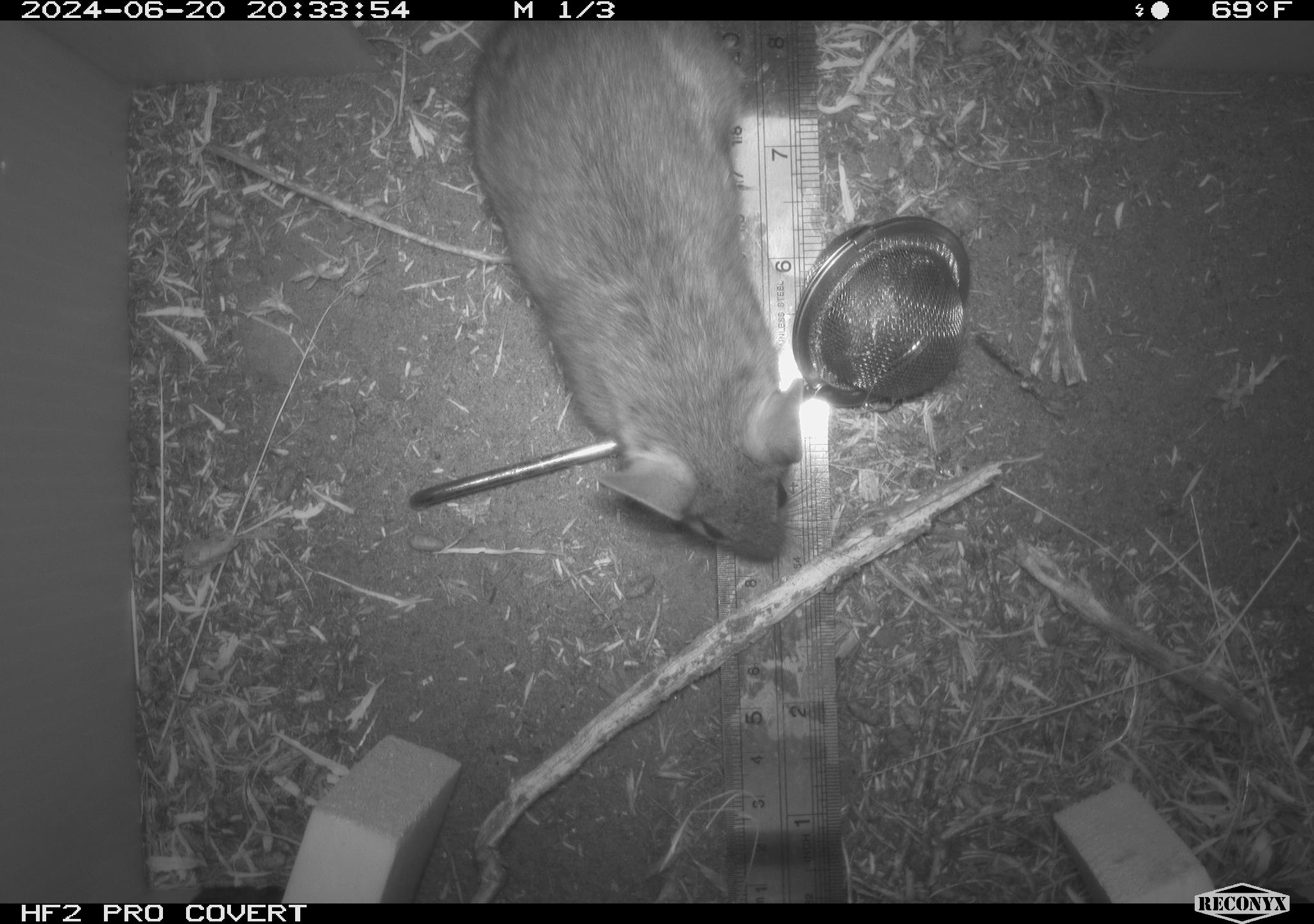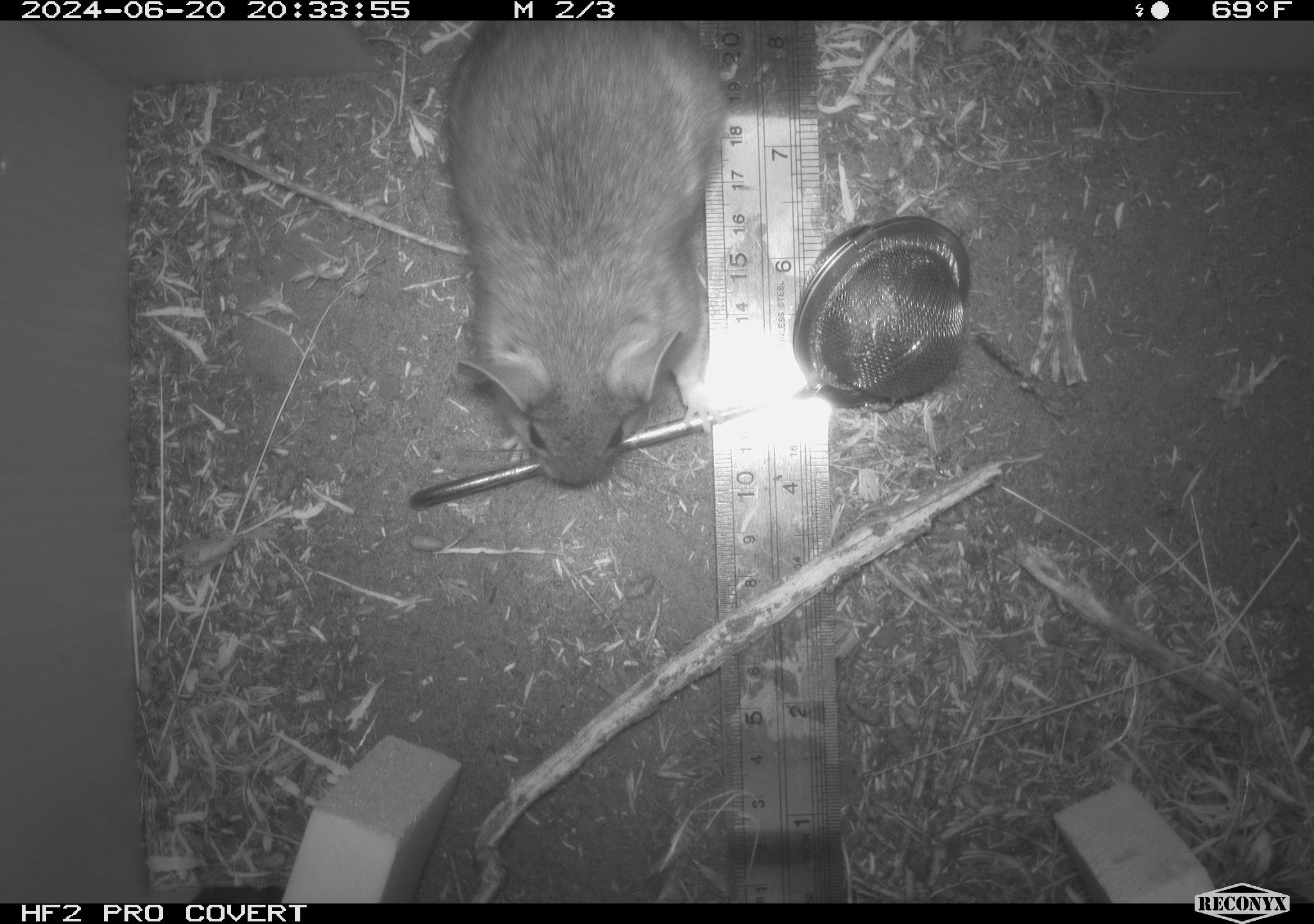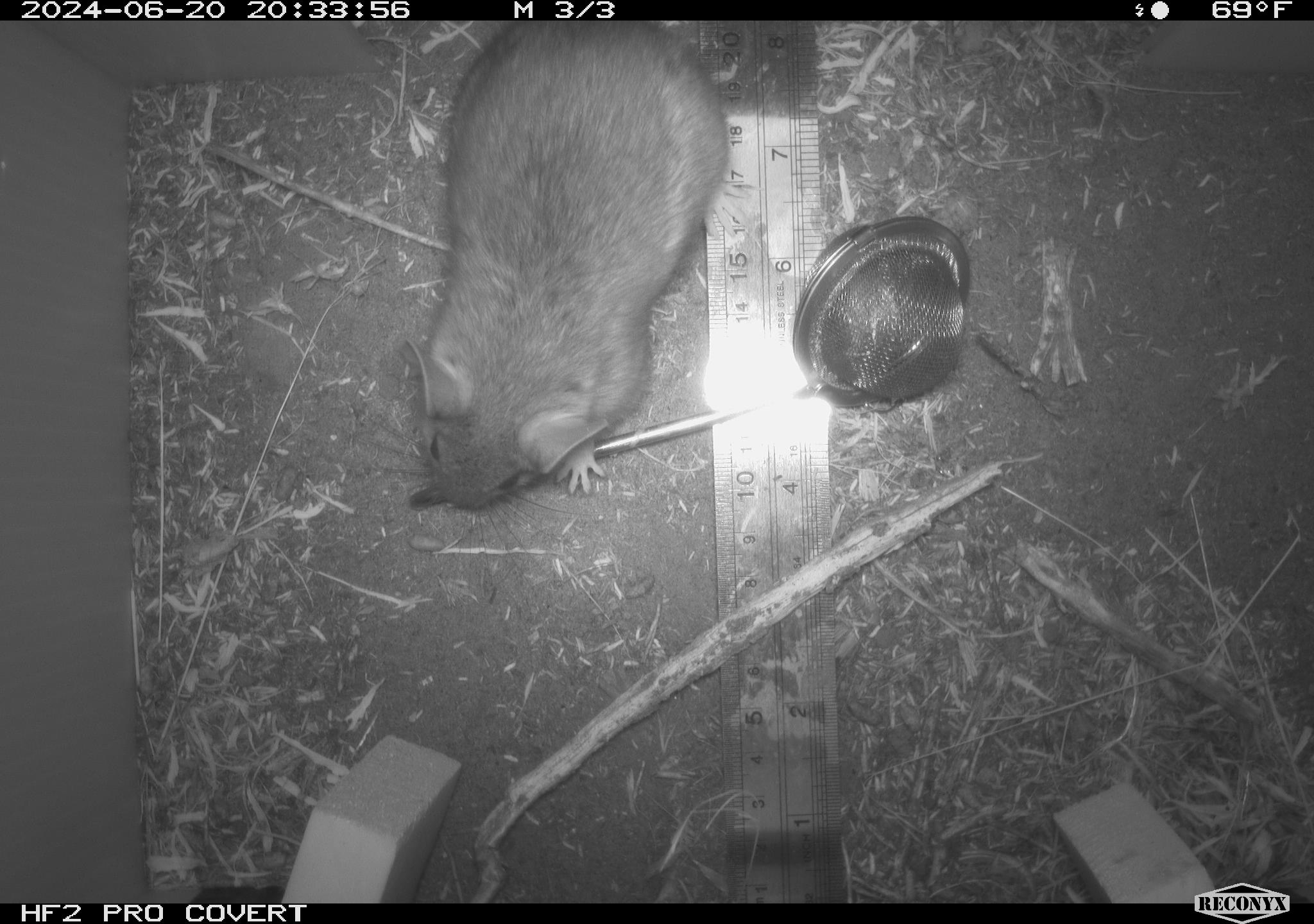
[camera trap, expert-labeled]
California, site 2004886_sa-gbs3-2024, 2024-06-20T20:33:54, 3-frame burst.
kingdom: Animalia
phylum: Chordata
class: Mammalia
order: Rodentia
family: Cricetidae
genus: Neotoma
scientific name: Neotoma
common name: pack rat or woodrat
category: neotoma species